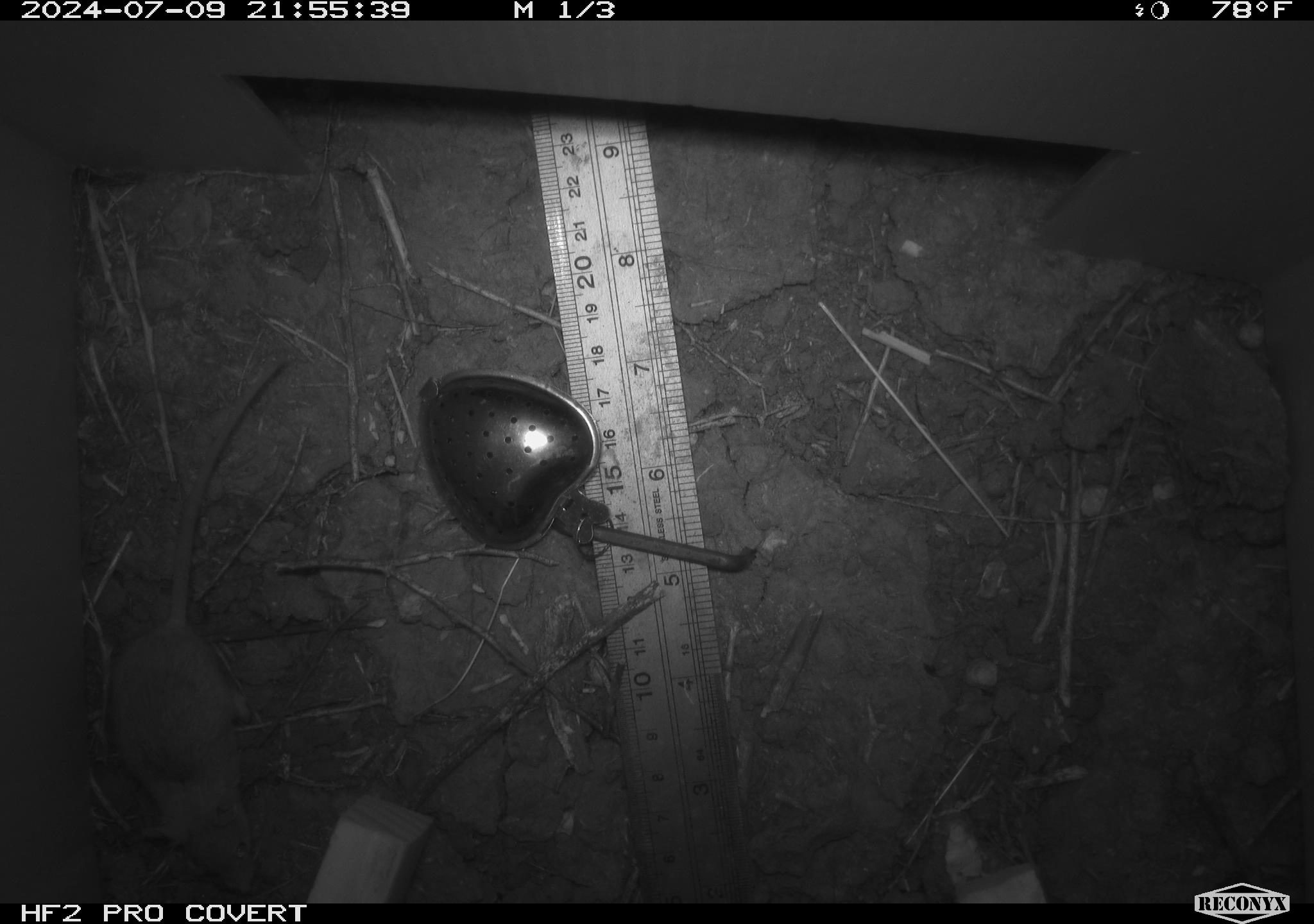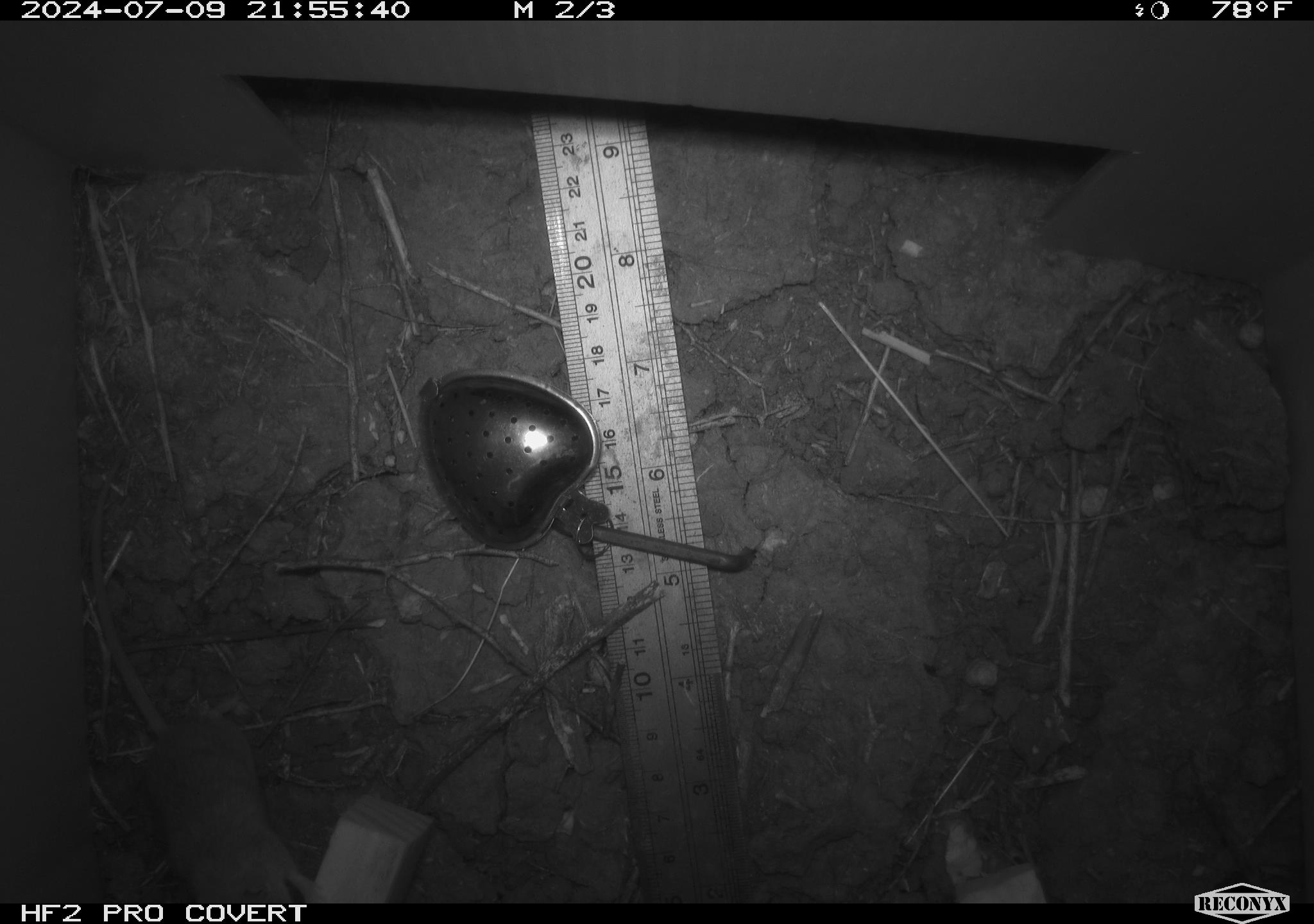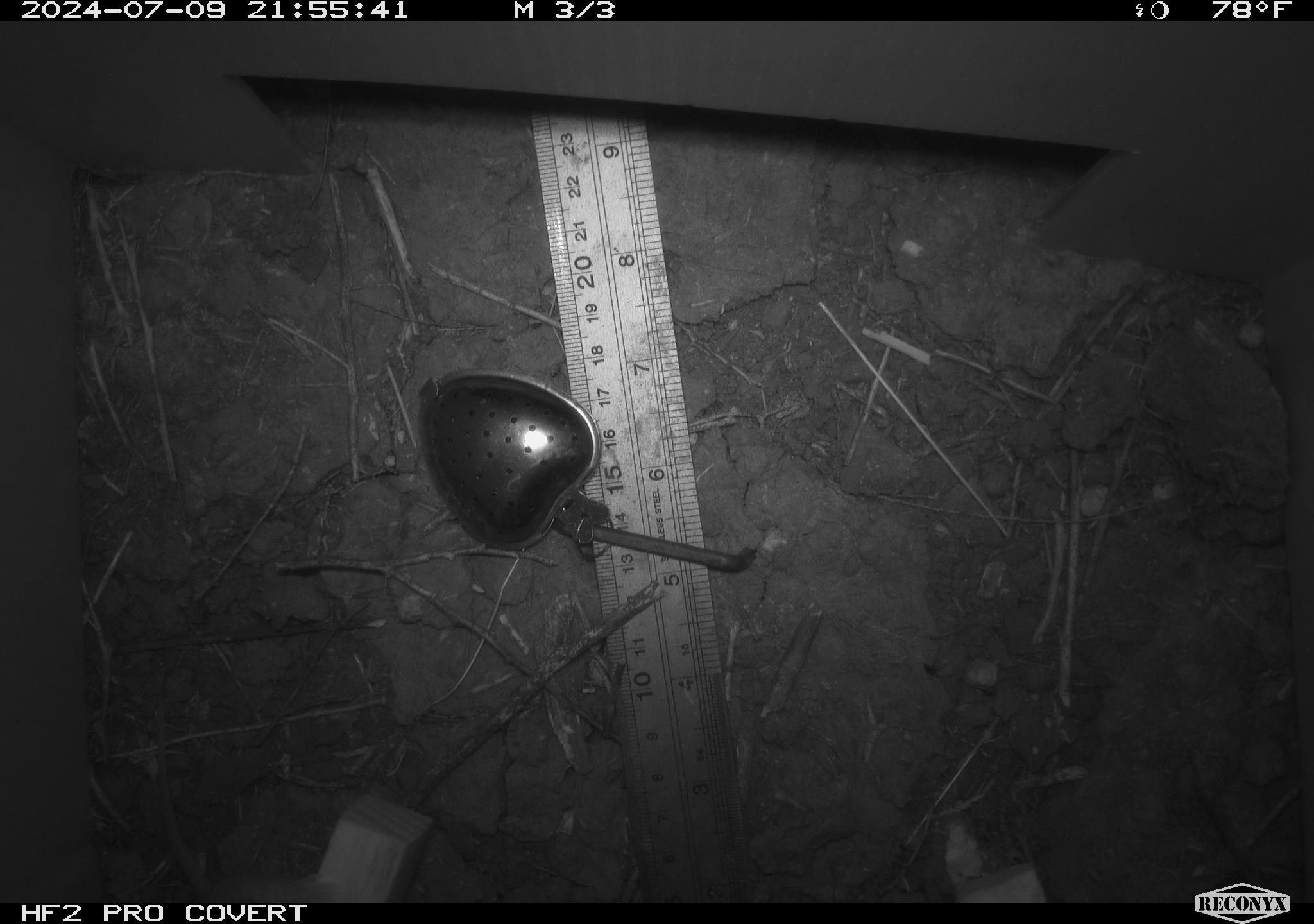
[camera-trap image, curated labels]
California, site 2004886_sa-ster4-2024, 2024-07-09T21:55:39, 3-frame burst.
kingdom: Animalia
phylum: Chordata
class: Mammalia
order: Rodentia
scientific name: Rodentia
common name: mouse species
Mouse species (Rodentia).